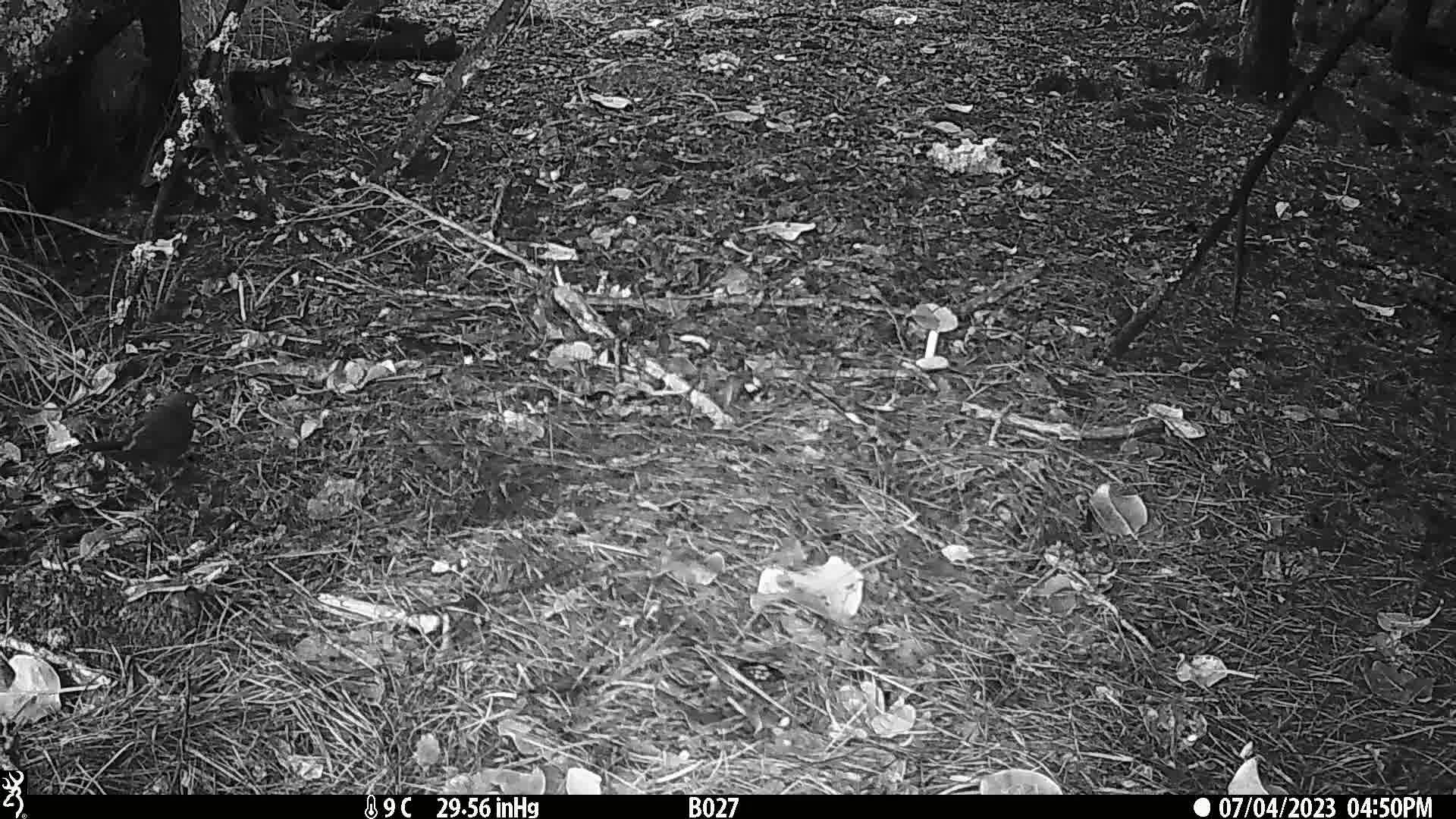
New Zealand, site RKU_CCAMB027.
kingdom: Animalia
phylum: Chordata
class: Aves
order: Passeriformes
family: Turdidae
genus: Turdus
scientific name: Turdus merula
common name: eurasian blackbird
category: blackbird